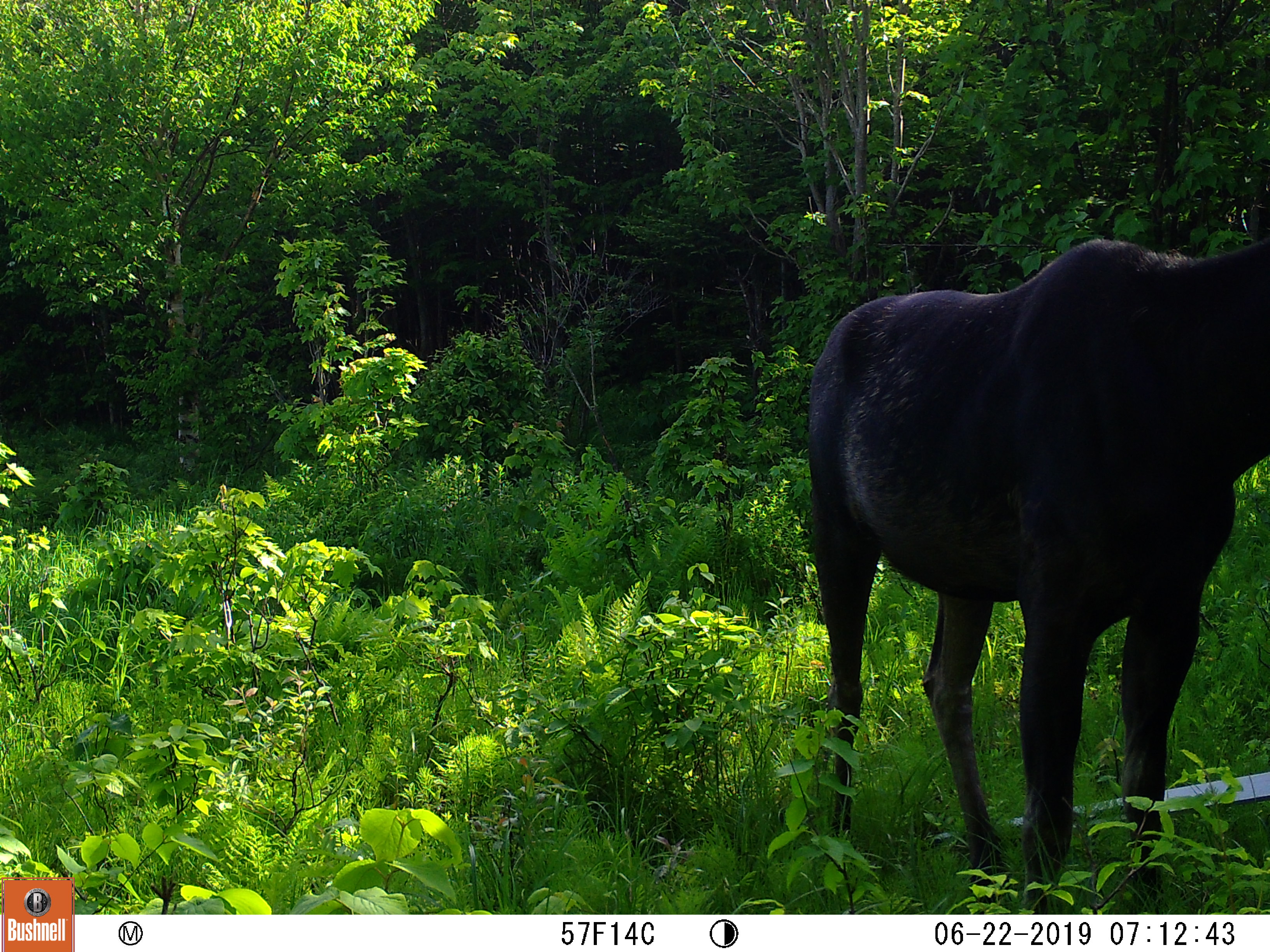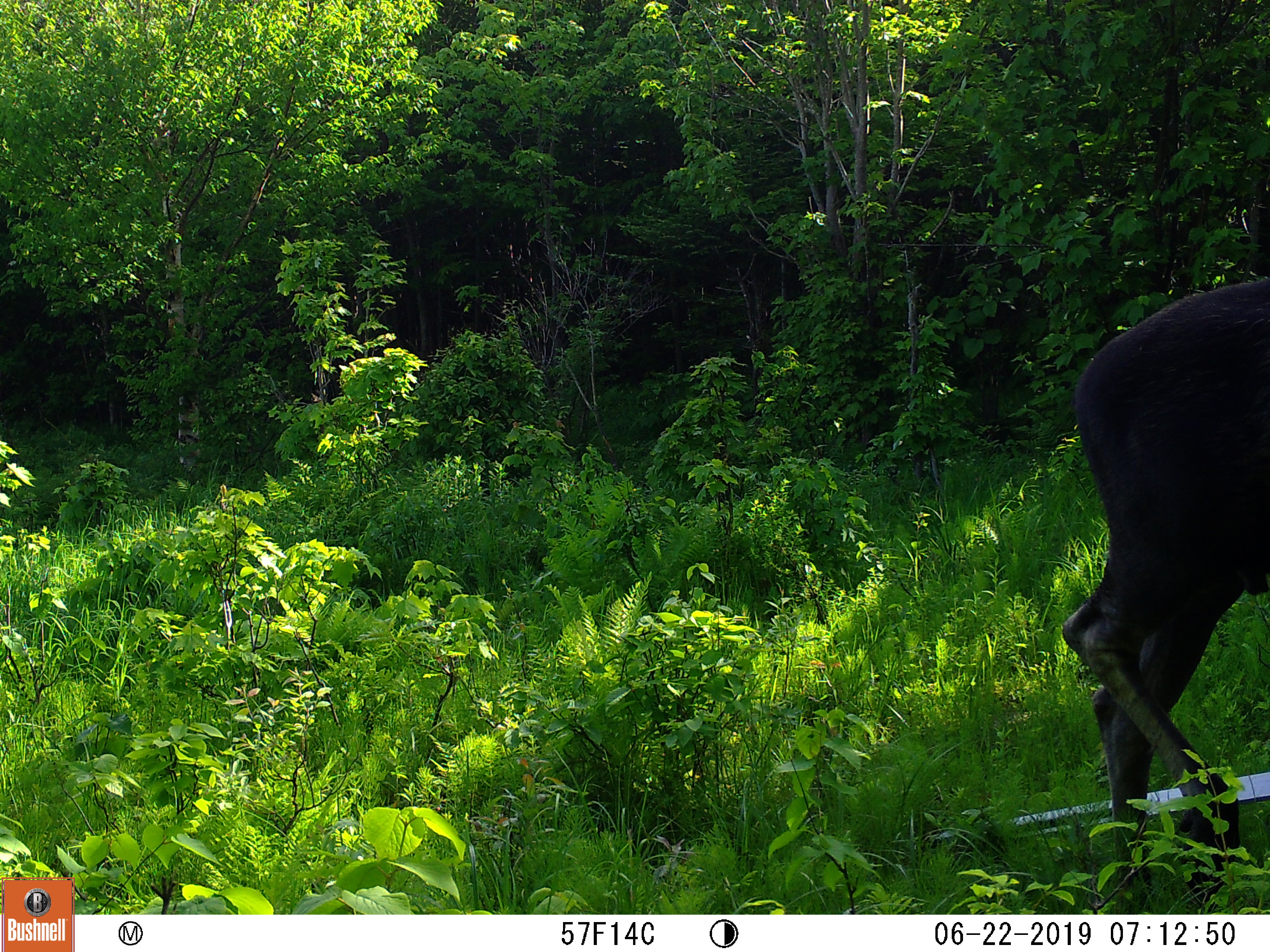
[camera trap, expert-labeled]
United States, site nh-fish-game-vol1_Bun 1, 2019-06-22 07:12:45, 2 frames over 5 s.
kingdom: Animalia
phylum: Chordata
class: Mammalia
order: Artiodactyla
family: Cervidae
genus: Alces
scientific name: Alces alces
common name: moose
Moose (Alces alces).